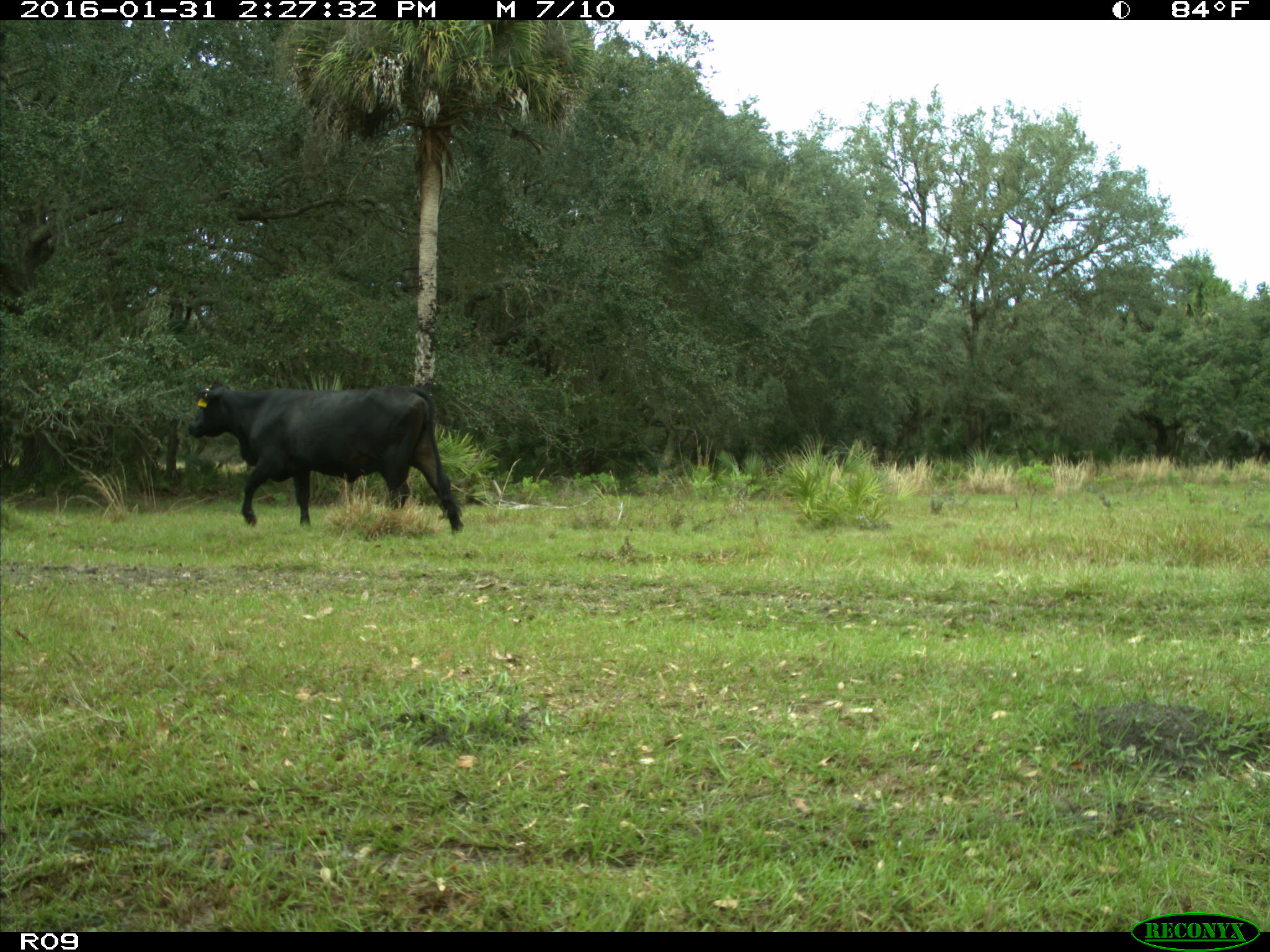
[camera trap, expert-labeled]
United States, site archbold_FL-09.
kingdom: Animalia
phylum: Chordata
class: Mammalia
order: Artiodactyla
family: Bovidae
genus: Bos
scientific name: Bos taurus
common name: domestic cow